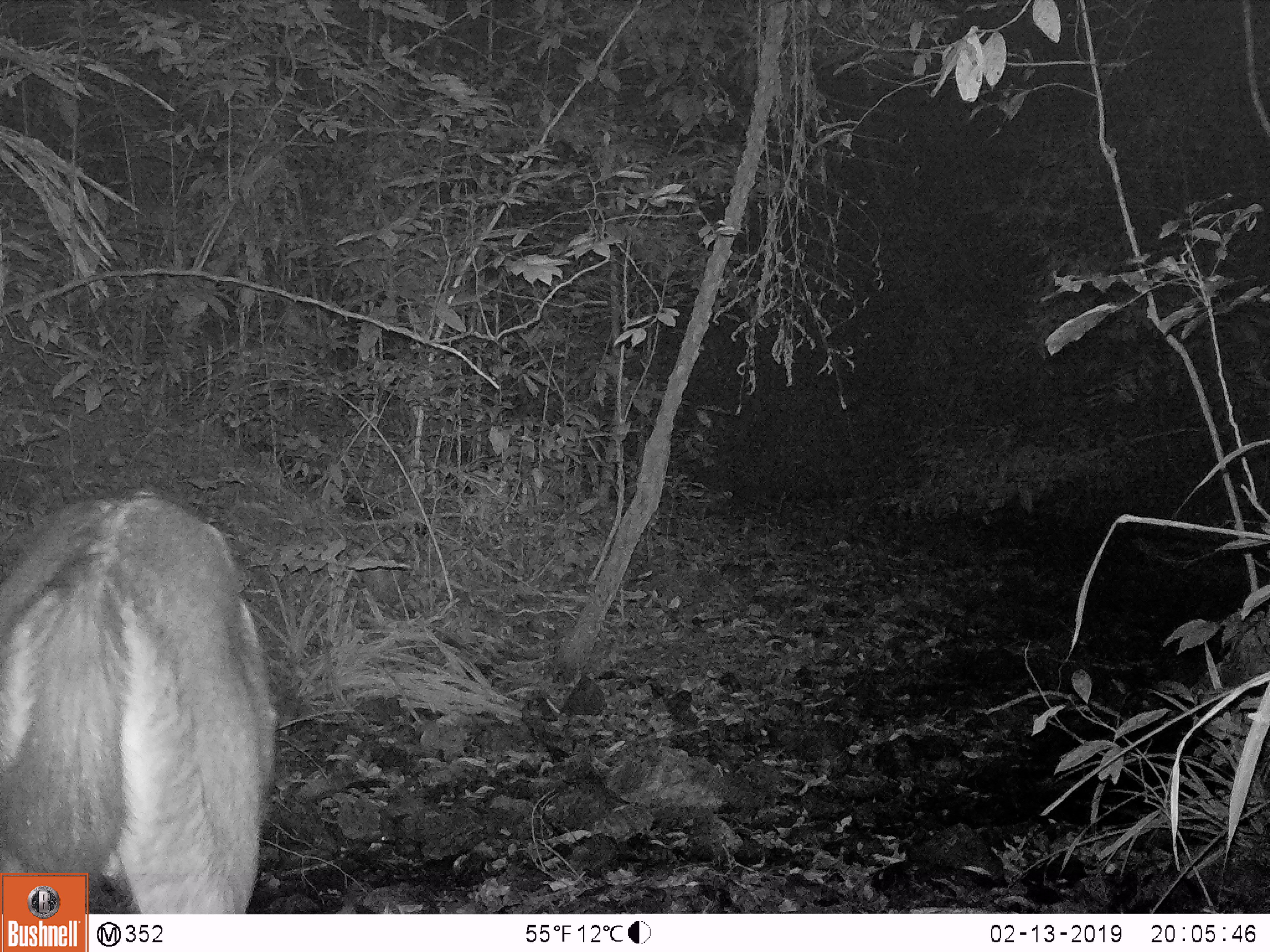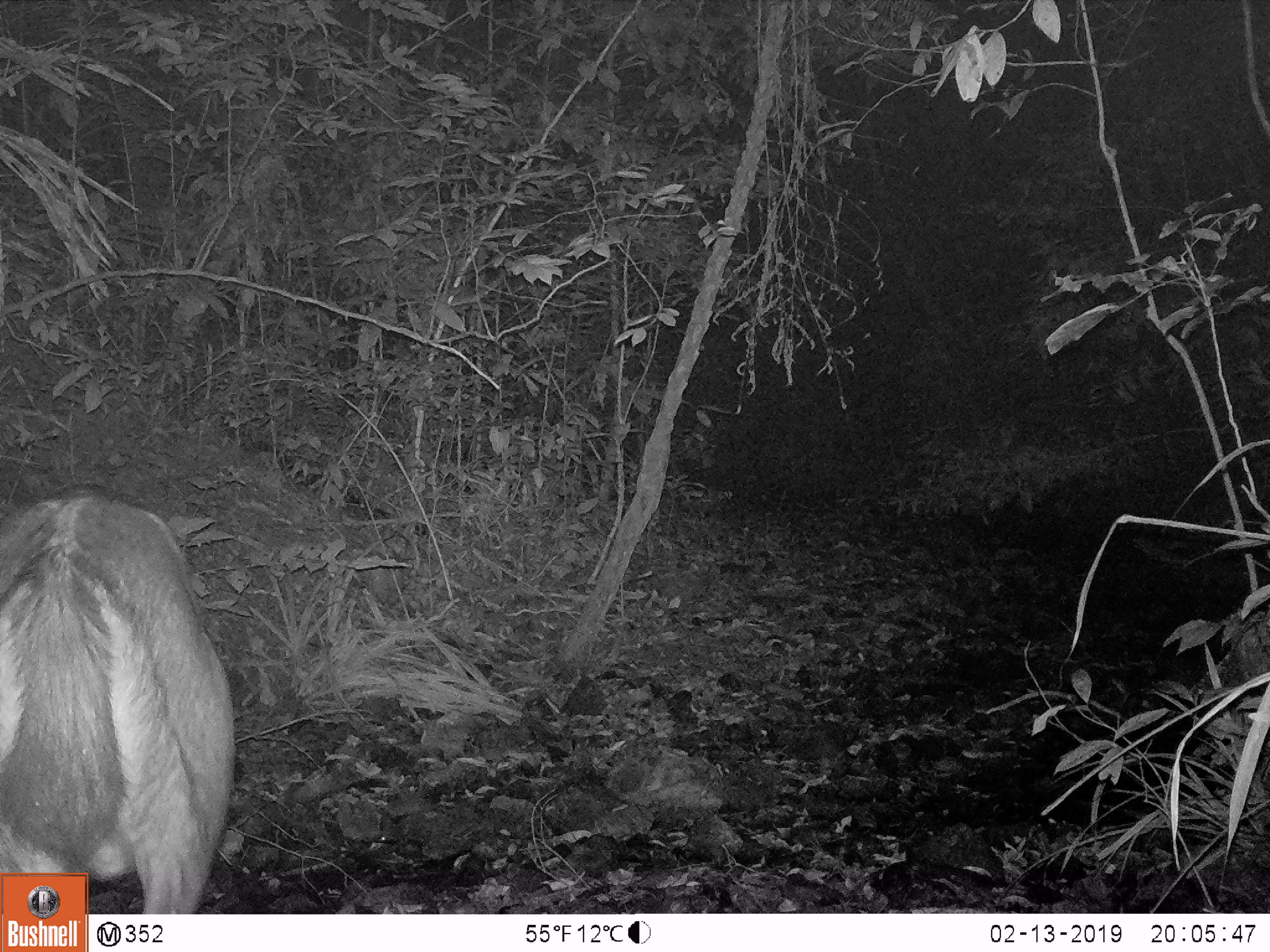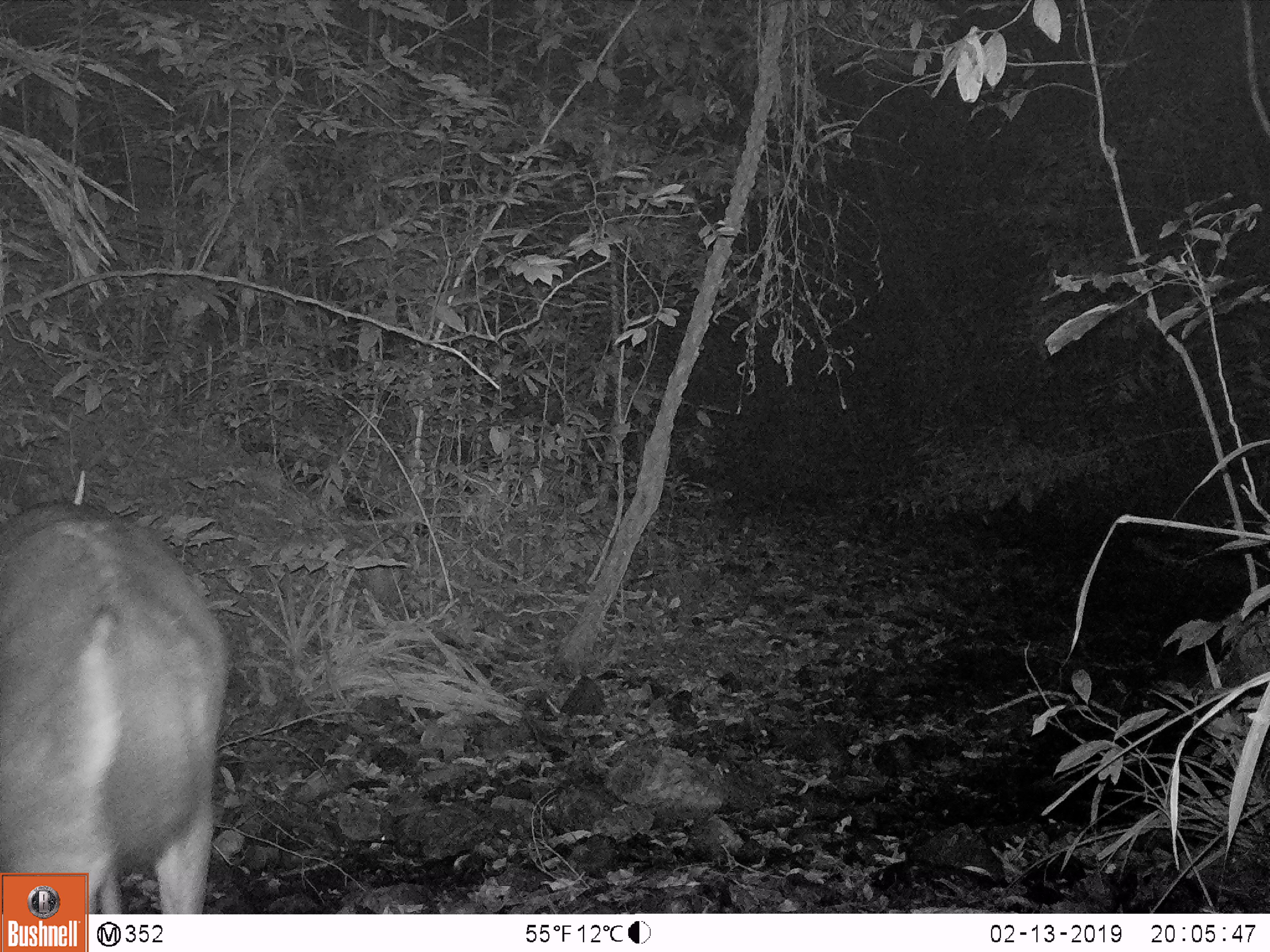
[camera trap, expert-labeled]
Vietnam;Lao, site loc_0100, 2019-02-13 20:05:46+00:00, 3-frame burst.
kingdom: Animalia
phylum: Chordata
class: Mammalia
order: Artiodactyla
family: Cervidae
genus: Rusa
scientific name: Rusa unicolor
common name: sambar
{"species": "sambar (Rusa unicolor)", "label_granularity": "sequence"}